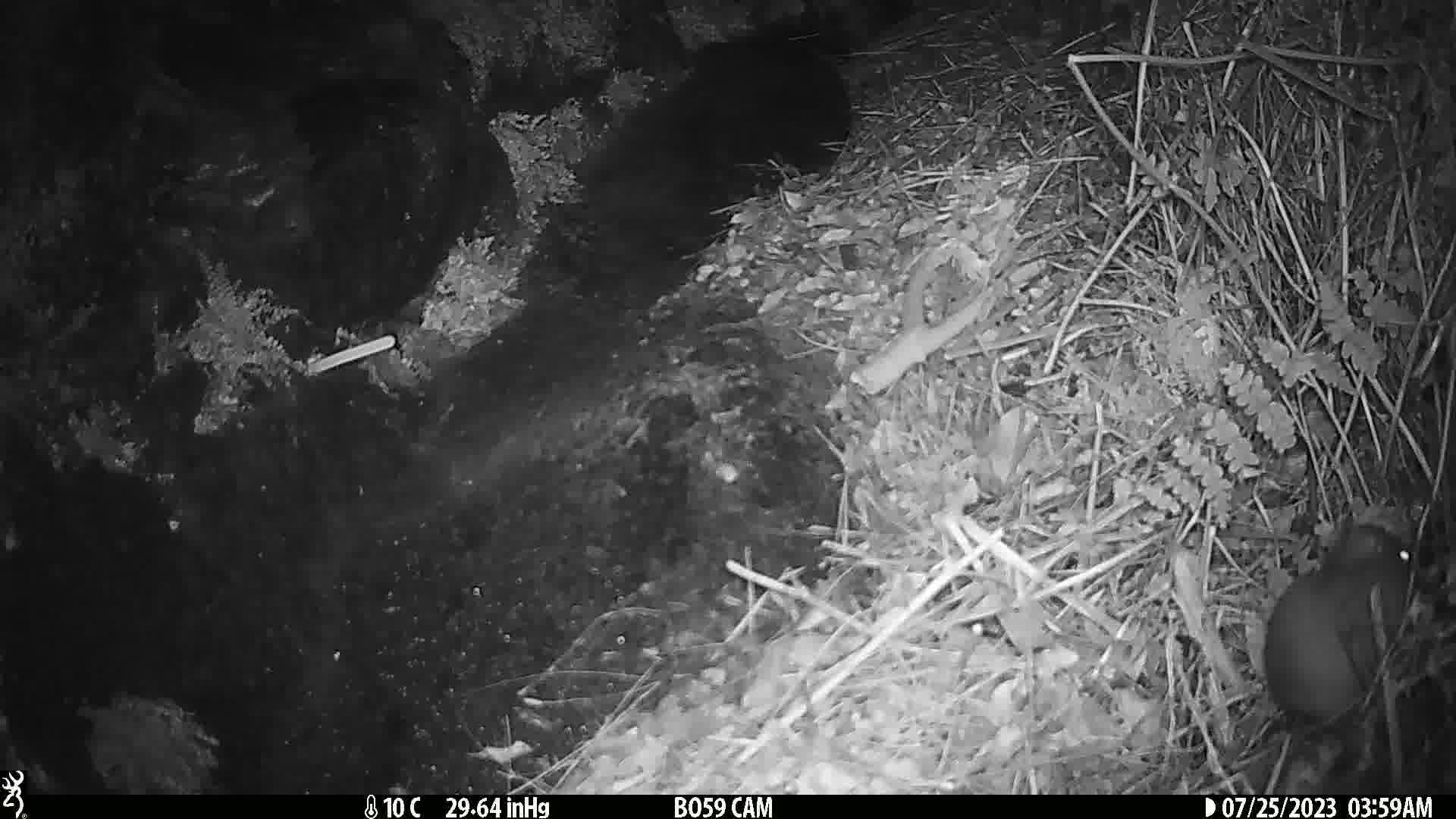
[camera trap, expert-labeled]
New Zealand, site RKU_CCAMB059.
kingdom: Animalia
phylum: Chordata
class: Mammalia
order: Rodentia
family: Muridae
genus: Rattus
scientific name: Rattus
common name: rat